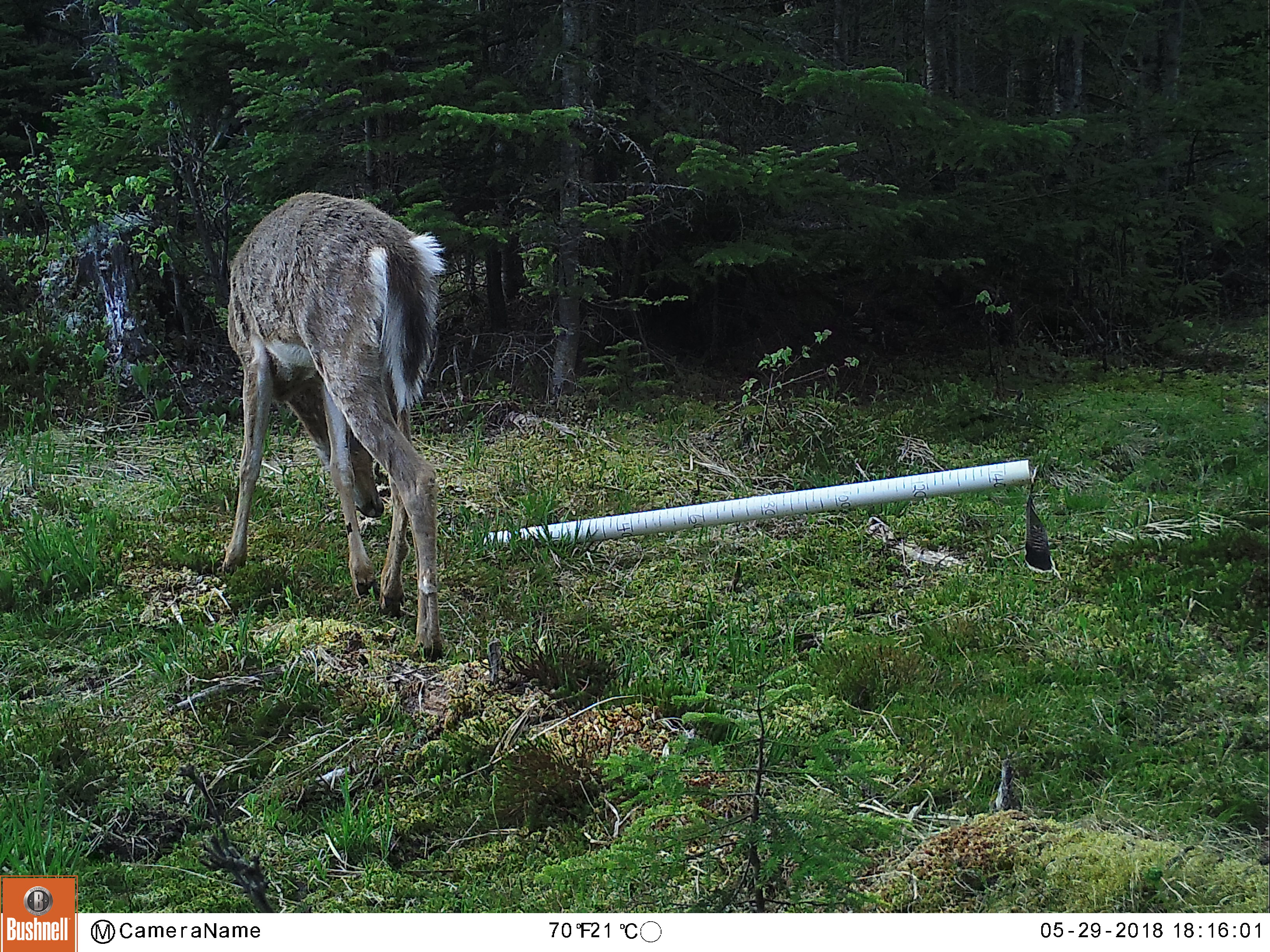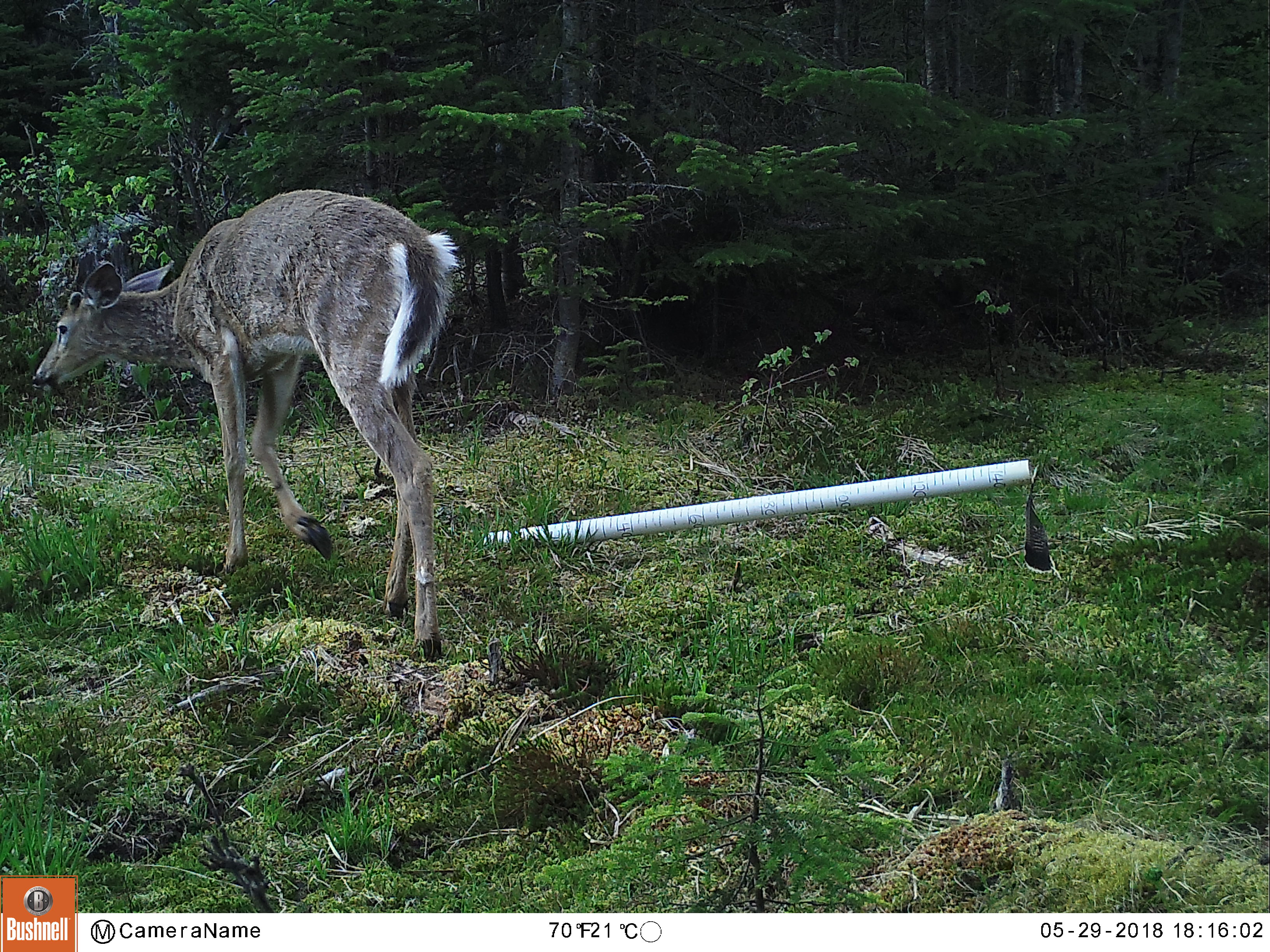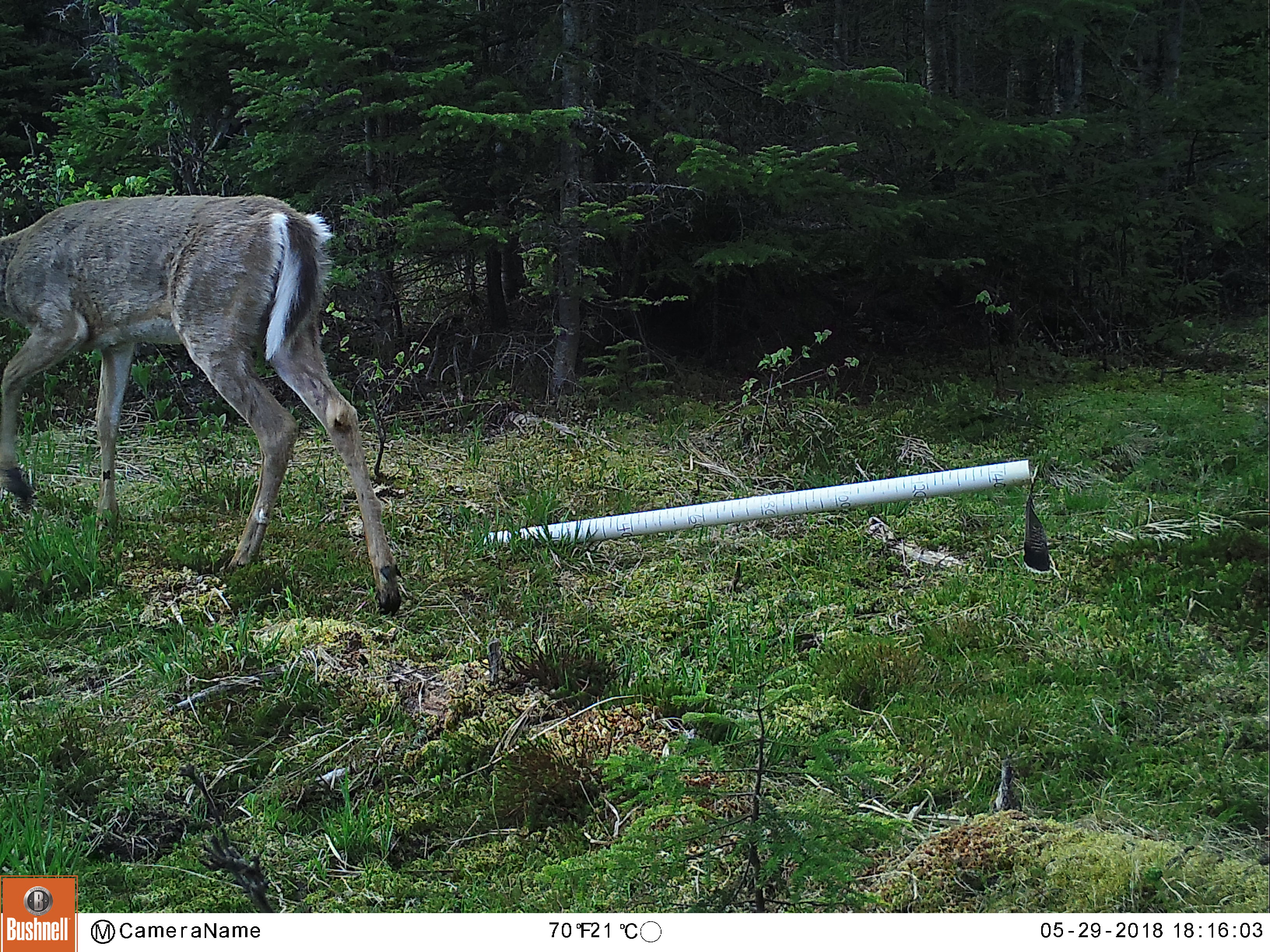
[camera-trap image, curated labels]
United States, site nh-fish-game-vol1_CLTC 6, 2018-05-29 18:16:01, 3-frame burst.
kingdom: Animalia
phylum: Chordata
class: Mammalia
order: Artiodactyla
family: Cervidae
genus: Odocoileus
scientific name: Odocoileus virginianus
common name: white-tailed deer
White-tailed deer (Odocoileus virginianus).